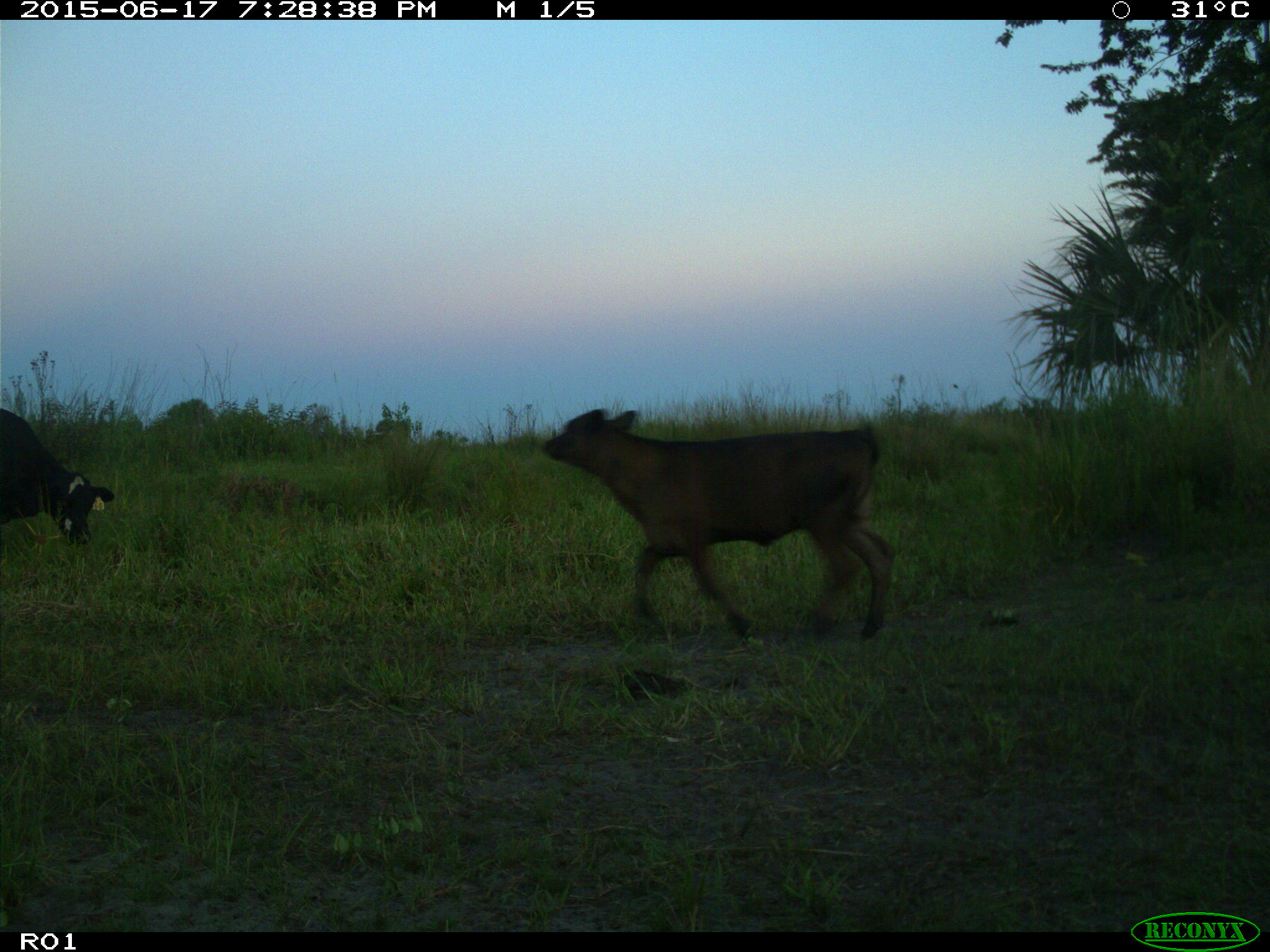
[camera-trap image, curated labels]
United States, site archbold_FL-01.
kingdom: Animalia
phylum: Chordata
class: Mammalia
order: Artiodactyla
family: Bovidae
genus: Bos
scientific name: Bos taurus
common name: domestic cow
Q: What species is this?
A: Bos taurus (domestic cow).